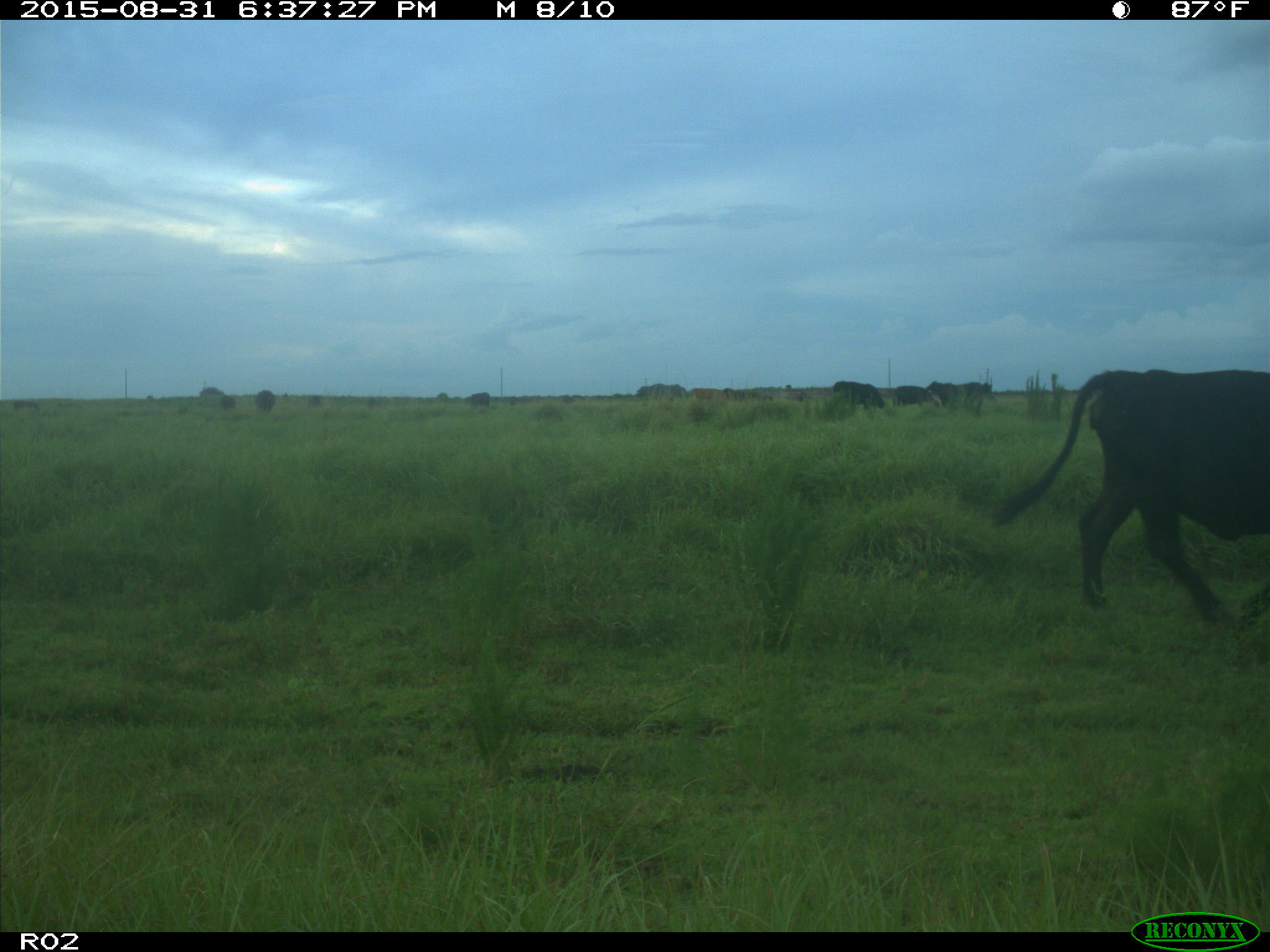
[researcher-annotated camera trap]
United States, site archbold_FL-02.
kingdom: Animalia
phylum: Chordata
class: Mammalia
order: Artiodactyla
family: Bovidae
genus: Bos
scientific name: Bos taurus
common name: domestic cow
Bos taurus (domestic cow).